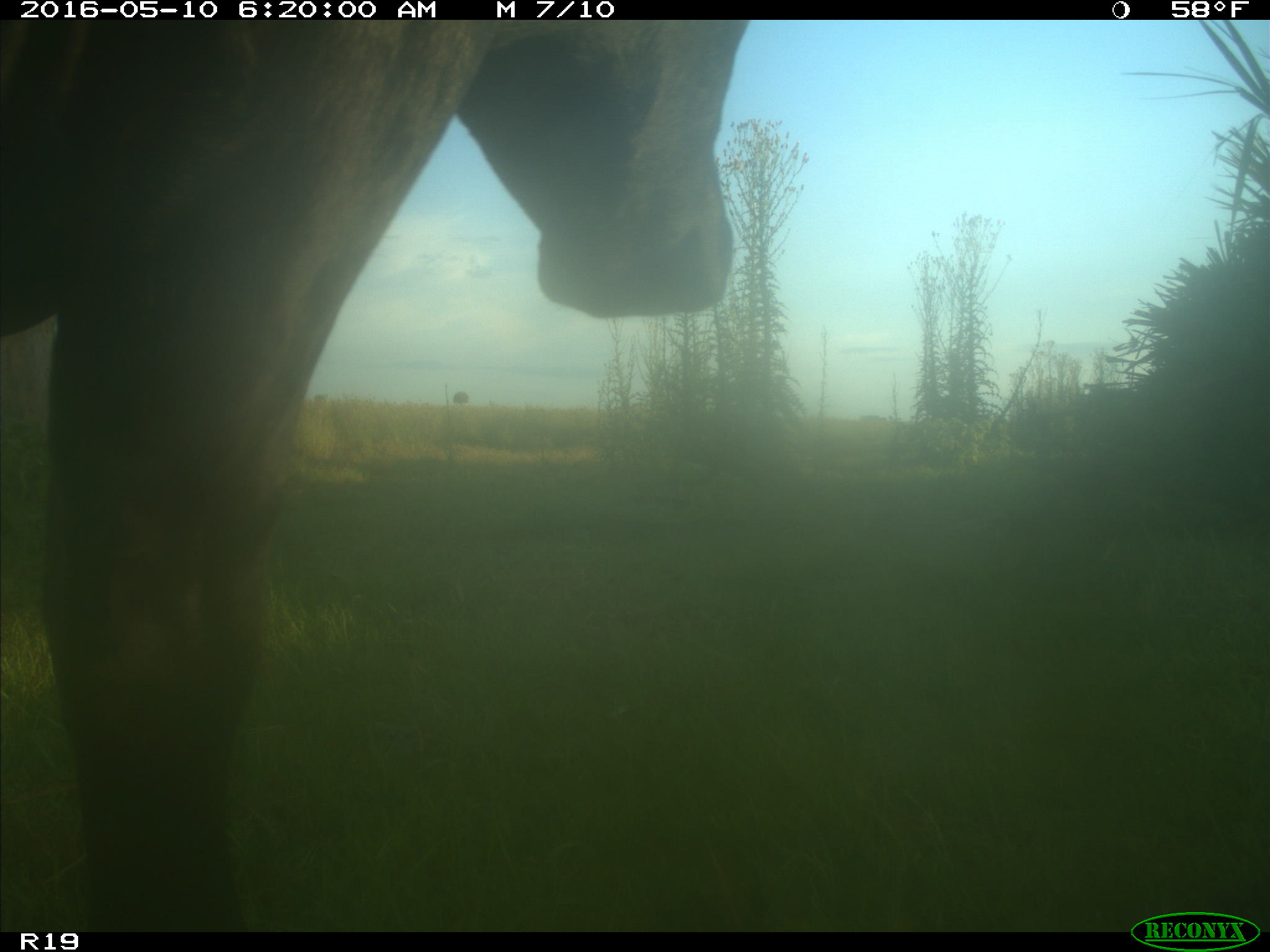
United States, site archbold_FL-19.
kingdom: Animalia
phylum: Chordata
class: Mammalia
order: Artiodactyla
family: Bovidae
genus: Bos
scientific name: Bos taurus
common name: domestic cow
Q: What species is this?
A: Bos taurus (domestic cow).